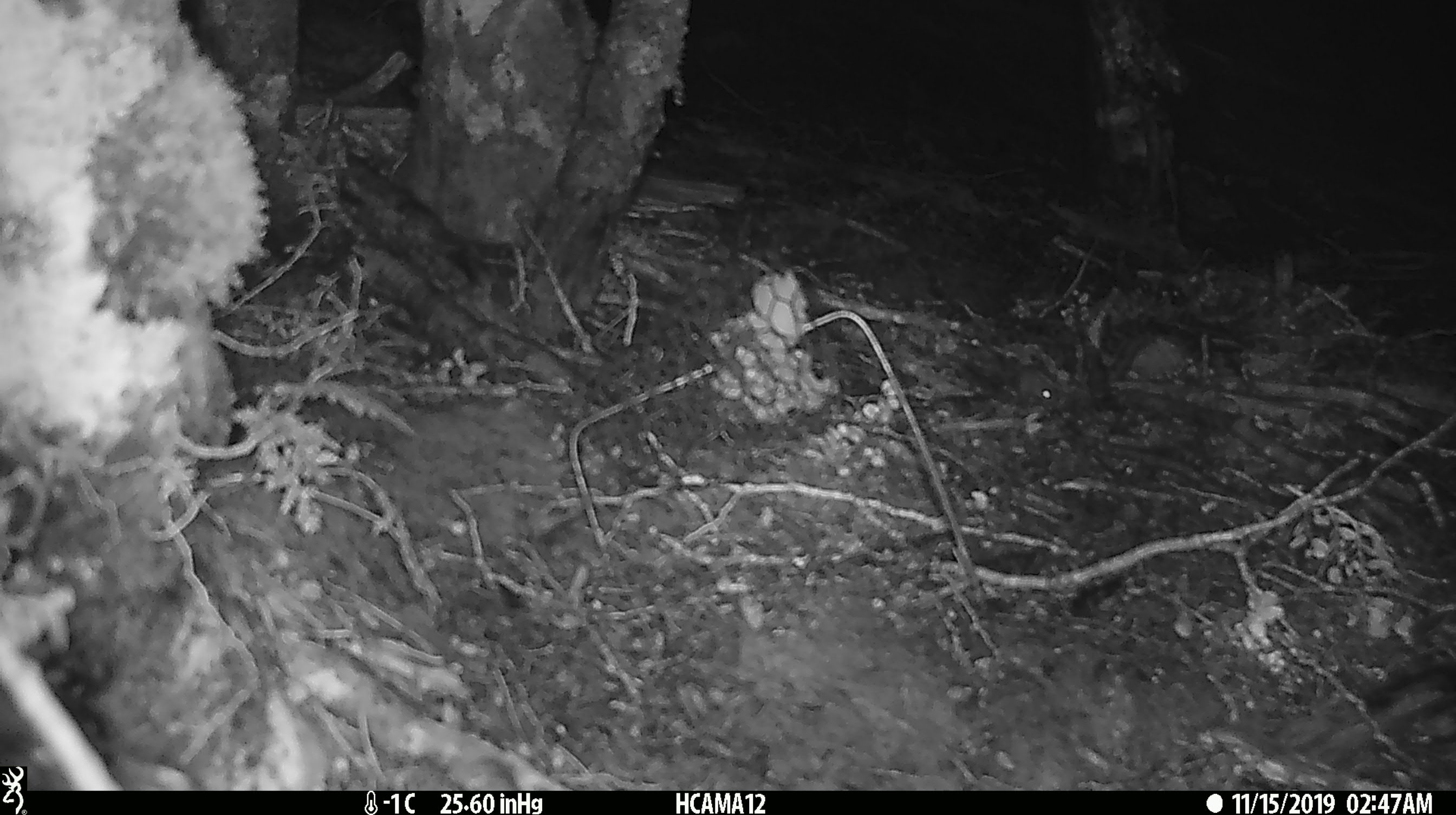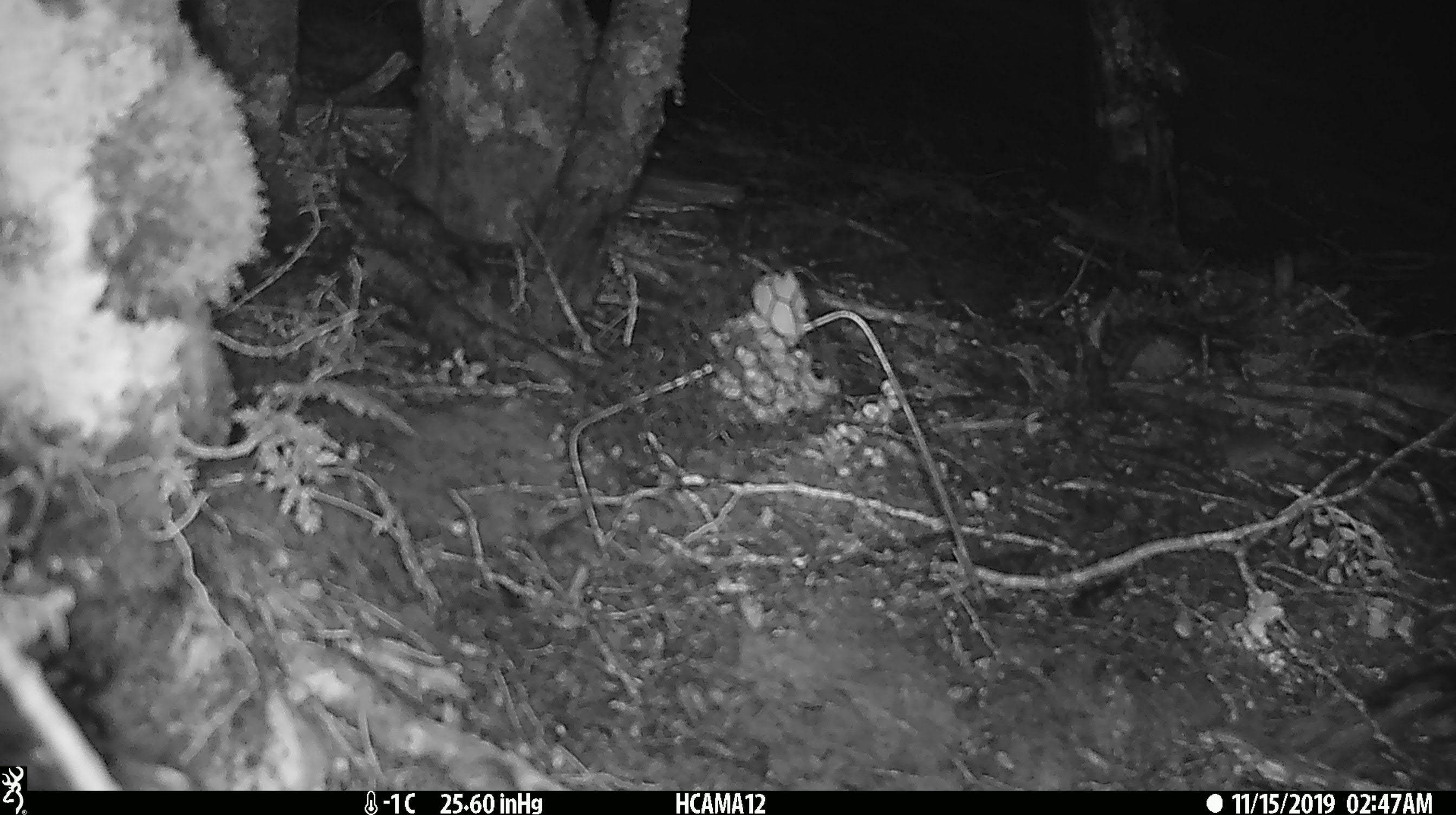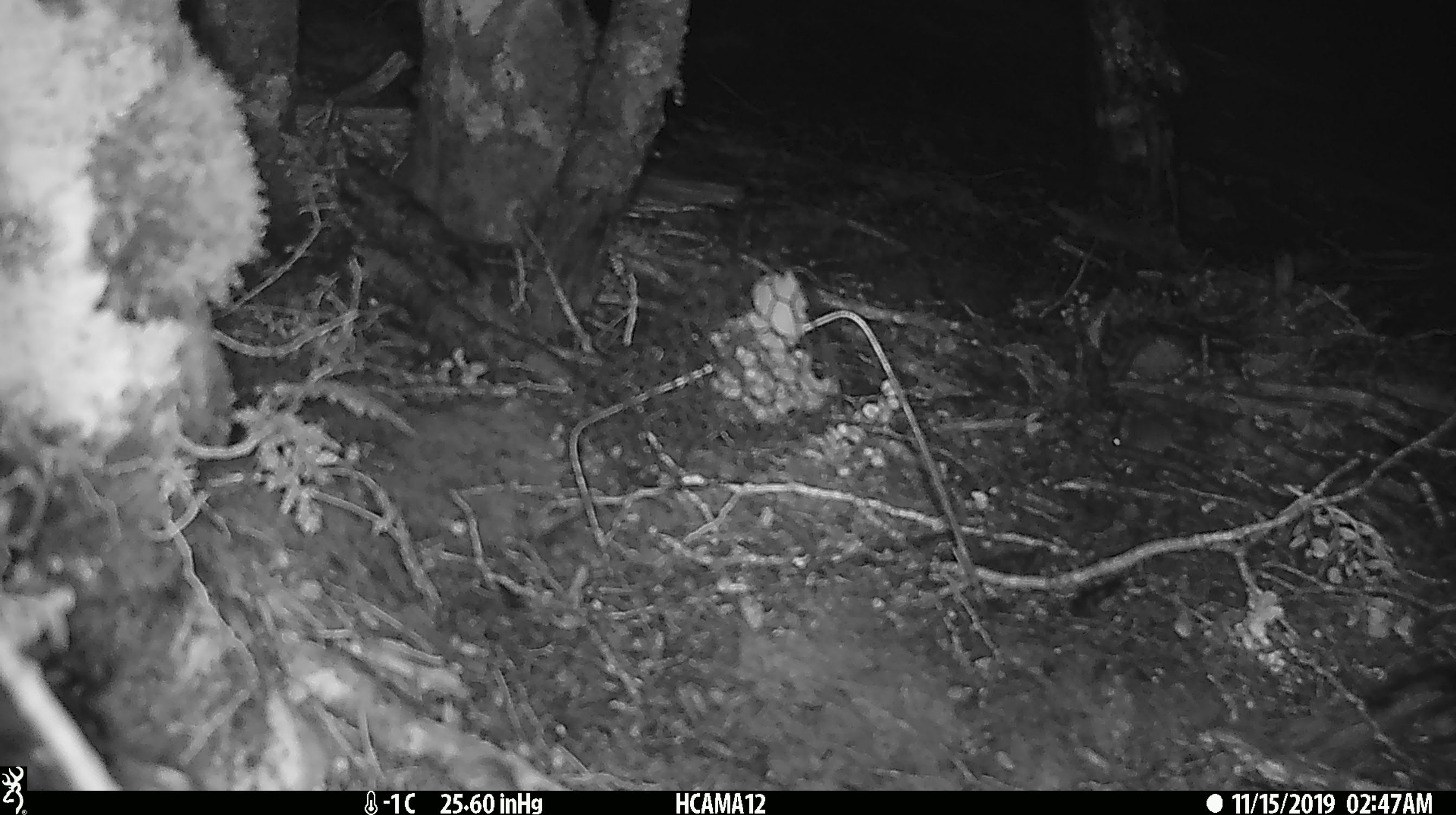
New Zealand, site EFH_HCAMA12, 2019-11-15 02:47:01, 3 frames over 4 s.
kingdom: Animalia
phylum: Chordata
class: Mammalia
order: Rodentia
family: Muridae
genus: Mus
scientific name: Mus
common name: mouse